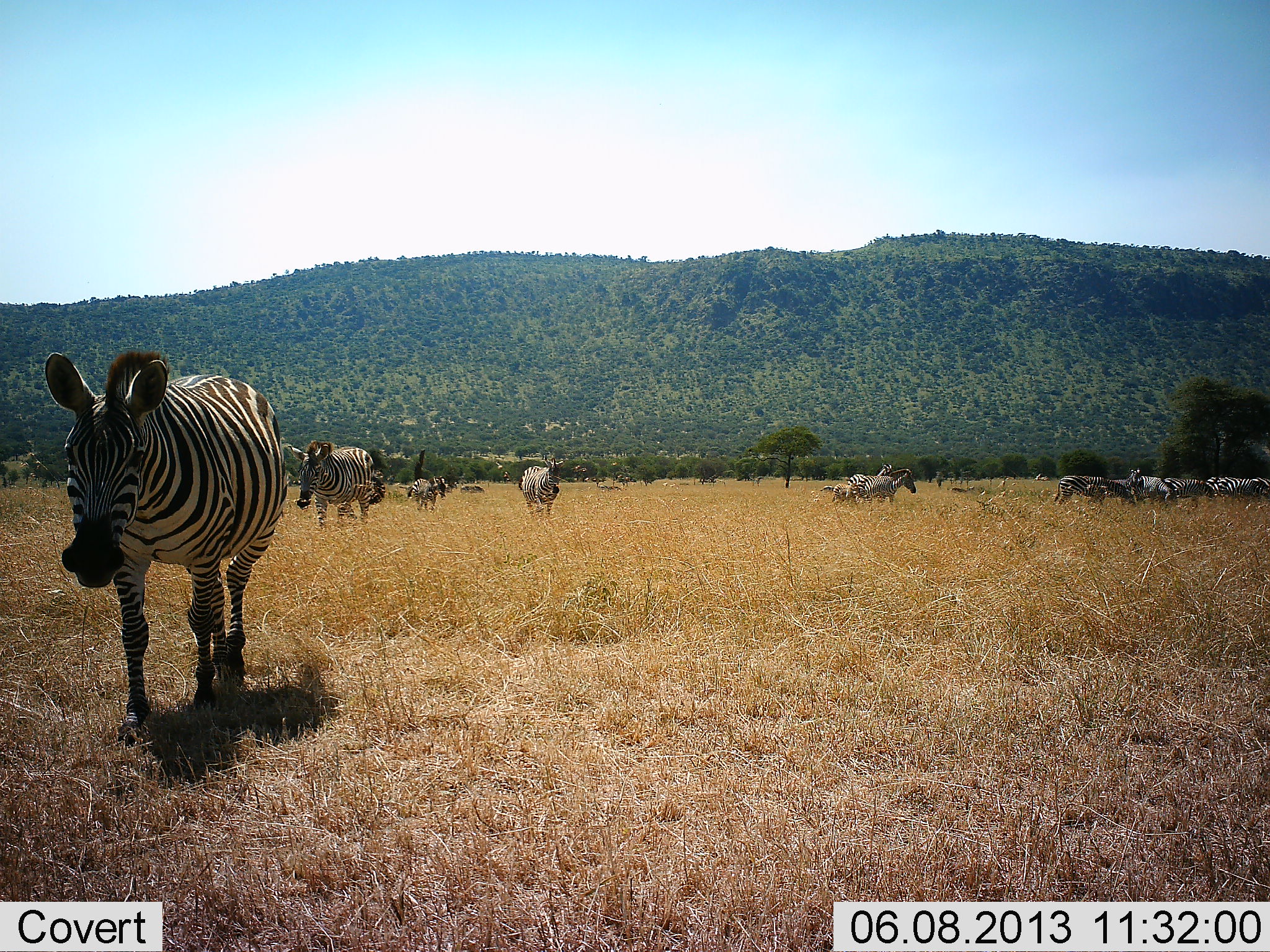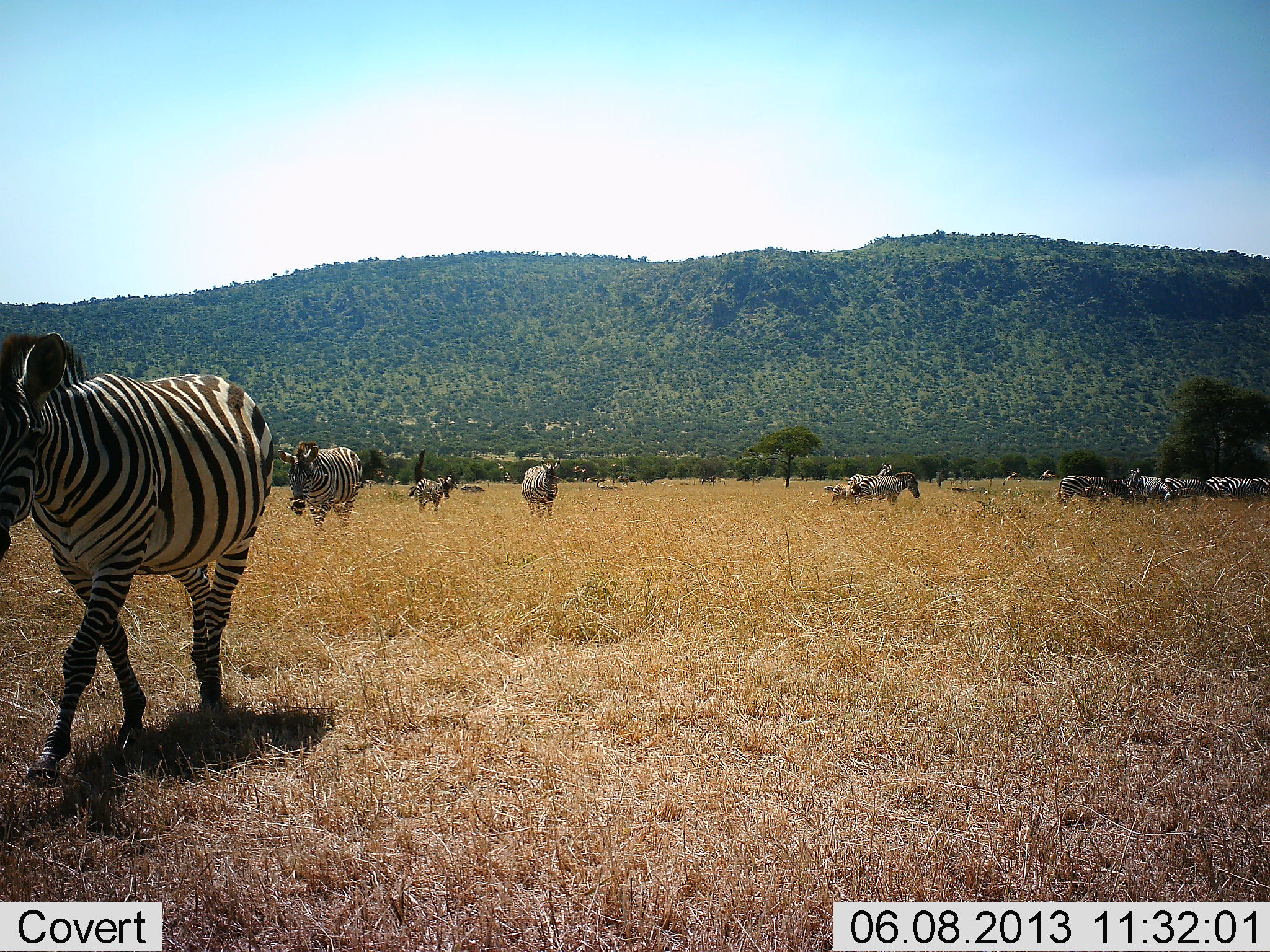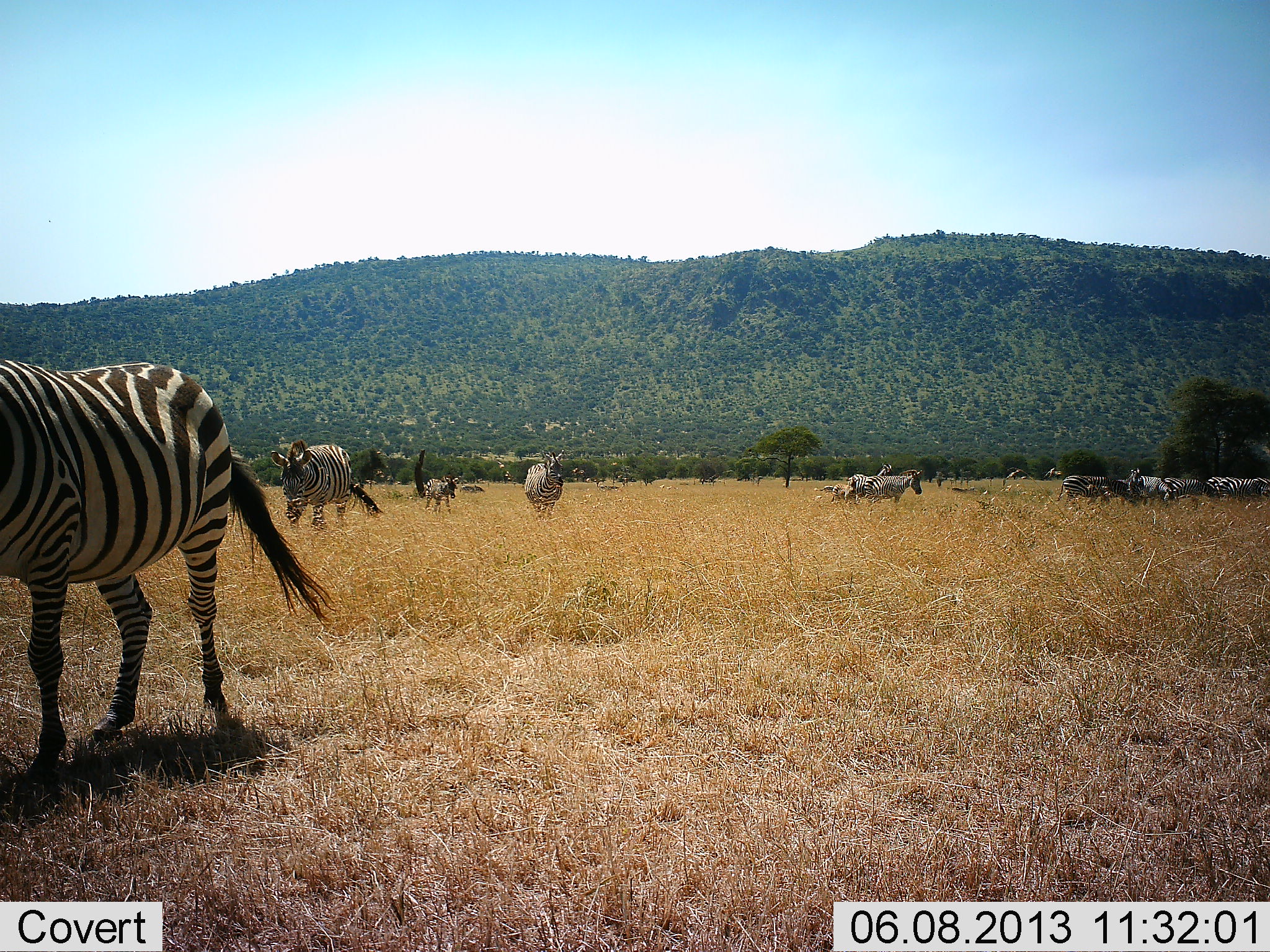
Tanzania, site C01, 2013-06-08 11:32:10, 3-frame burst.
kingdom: Animalia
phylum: Chordata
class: Mammalia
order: Perissodactyla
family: Equidae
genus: Equus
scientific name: Equus quagga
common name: plains zebra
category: zebra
Zebra (plains zebra) (Equus quagga), count 11-50. Behavior (volunteer vote fractions): standing 76%, resting 4%, moving 96%, interacting 16%. Young present (vote fraction): 16%. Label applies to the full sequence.